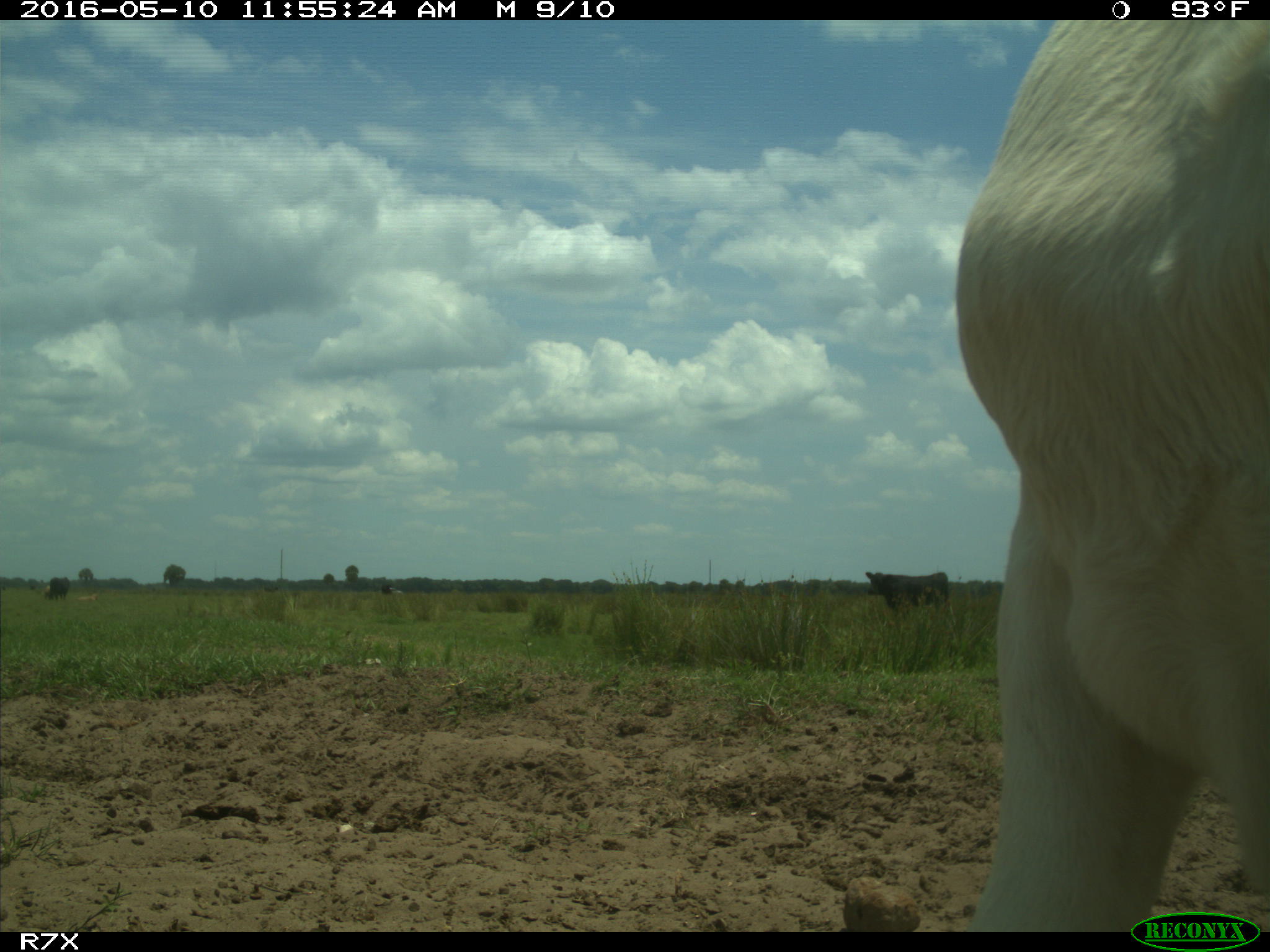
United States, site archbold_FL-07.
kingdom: Animalia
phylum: Chordata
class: Mammalia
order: Artiodactyla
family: Bovidae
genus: Bos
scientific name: Bos taurus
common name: domestic cow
Bos taurus (domestic cow).